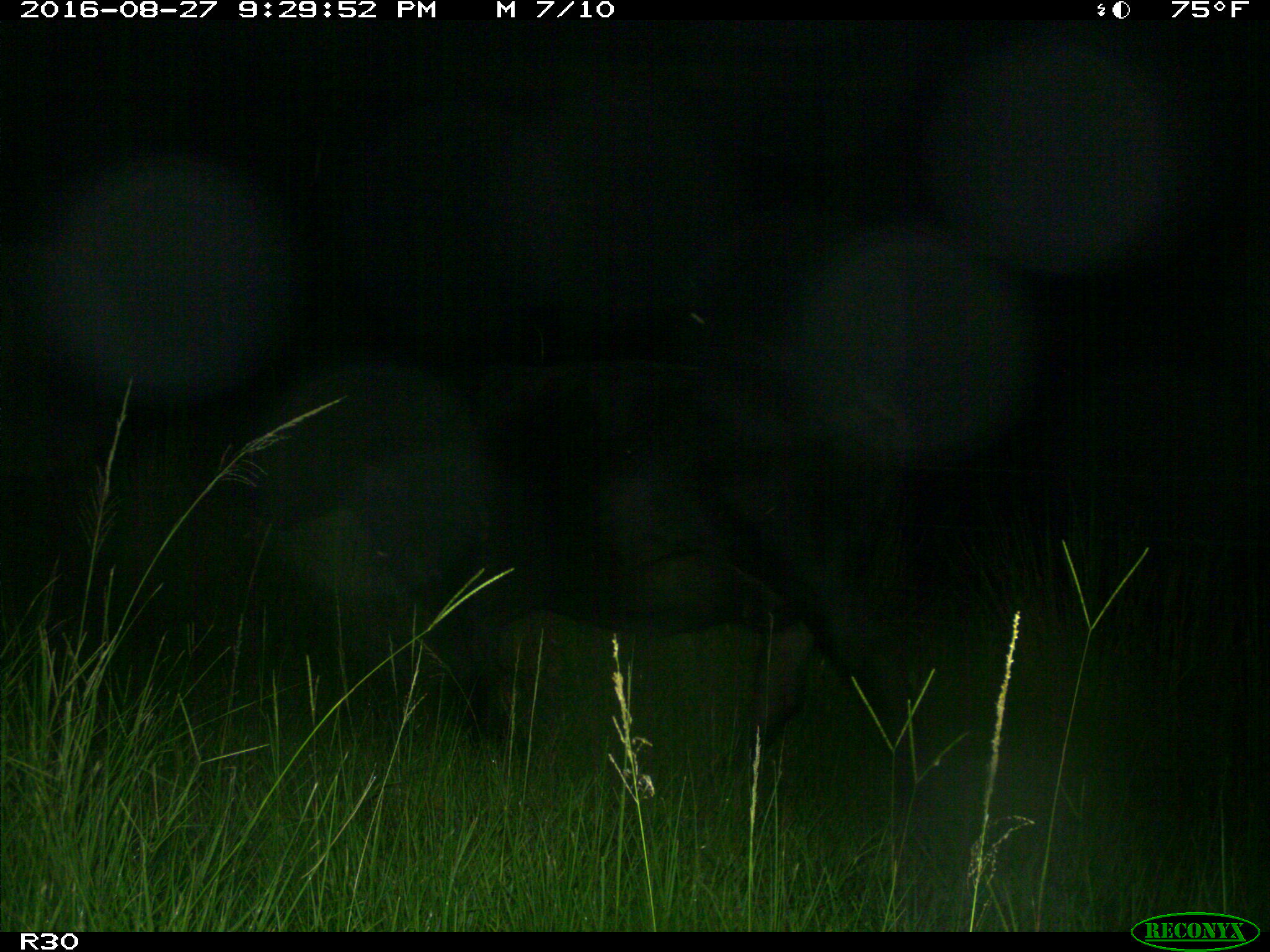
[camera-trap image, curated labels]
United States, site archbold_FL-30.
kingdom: Animalia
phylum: Chordata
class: Mammalia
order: Artiodactyla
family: Bovidae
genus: Bos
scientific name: Bos taurus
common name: domestic cow